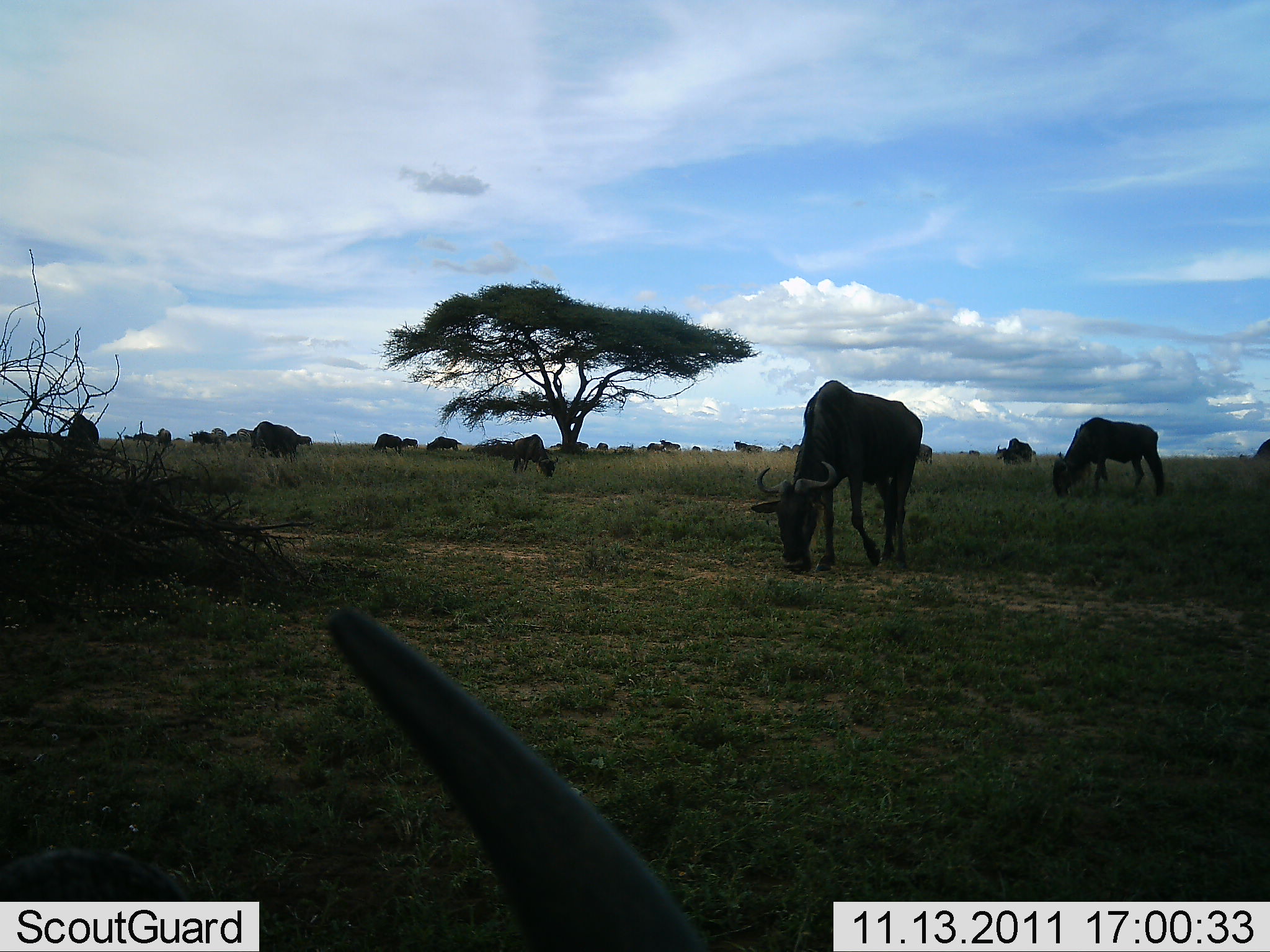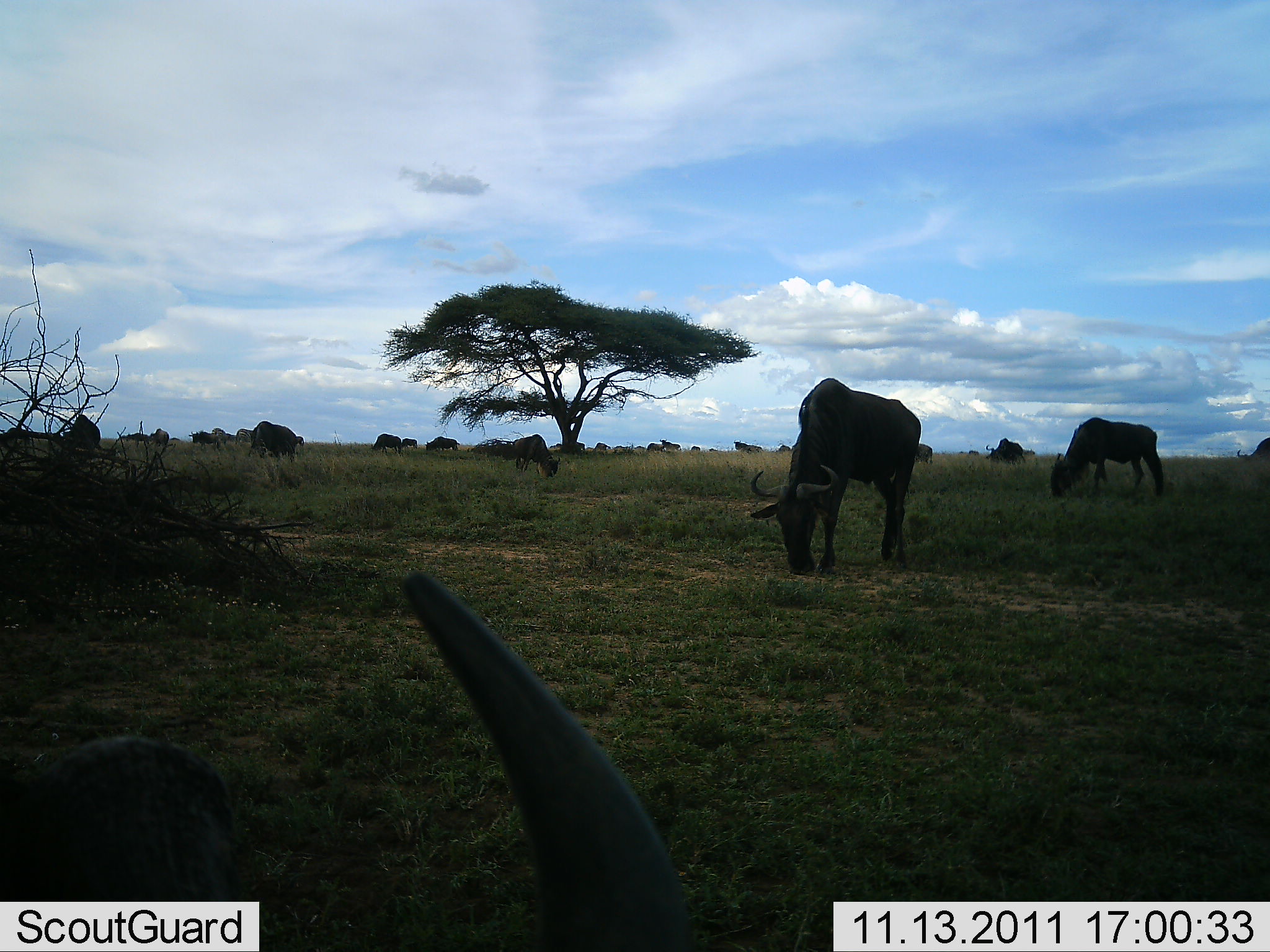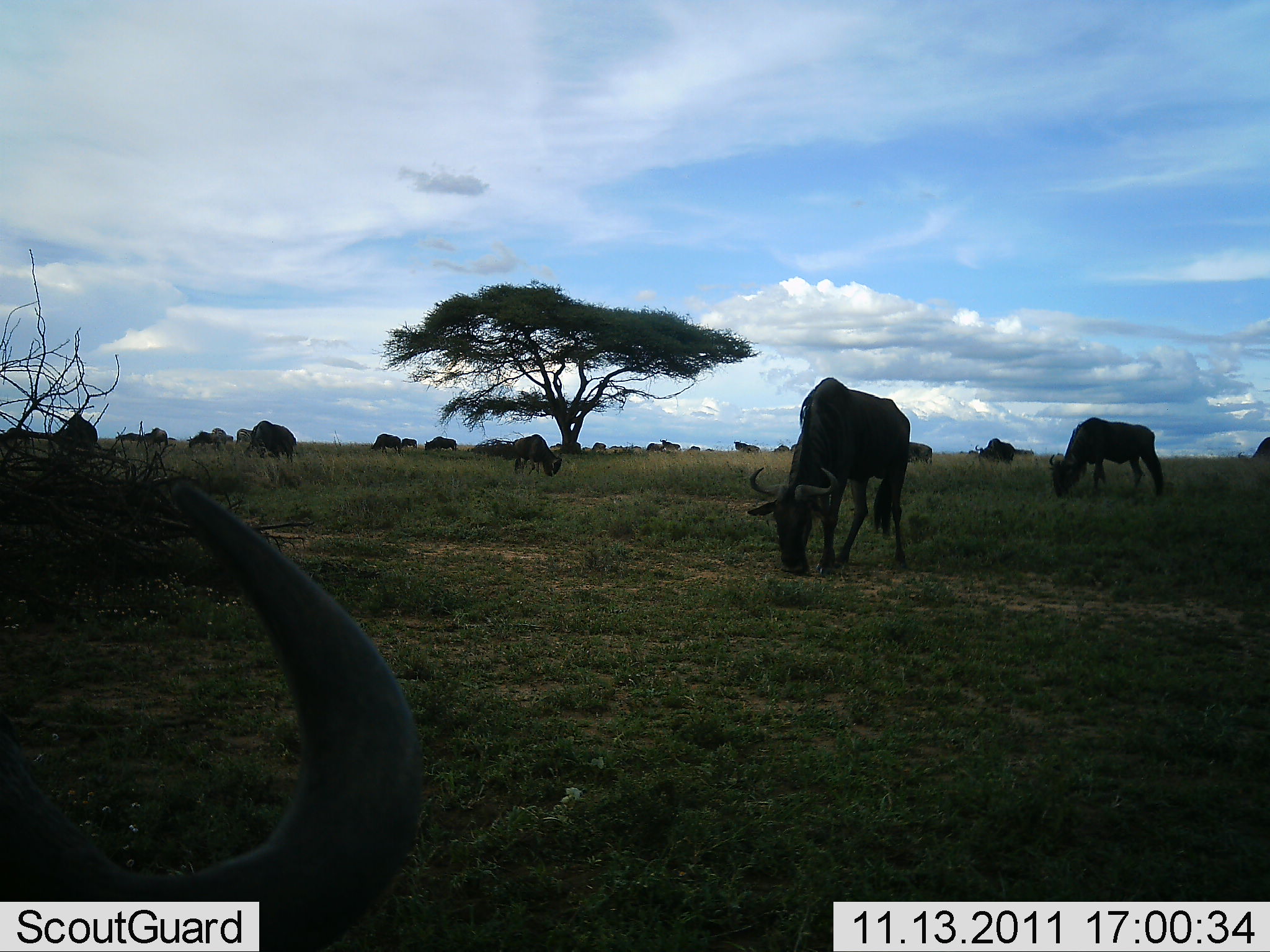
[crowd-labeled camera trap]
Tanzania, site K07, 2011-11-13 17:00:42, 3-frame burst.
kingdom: Animalia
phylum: Chordata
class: Mammalia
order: Artiodactyla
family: Bovidae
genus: Connochaetes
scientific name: Connochaetes taurinus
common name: blue wildebeest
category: wildebeest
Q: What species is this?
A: Wildebeest (blue wildebeest) (Connochaetes taurinus).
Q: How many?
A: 11-50.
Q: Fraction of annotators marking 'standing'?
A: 38%.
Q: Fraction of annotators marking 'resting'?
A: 15%.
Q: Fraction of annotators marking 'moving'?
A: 15%.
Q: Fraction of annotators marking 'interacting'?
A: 8%.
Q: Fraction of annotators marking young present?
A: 0%.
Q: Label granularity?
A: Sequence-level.